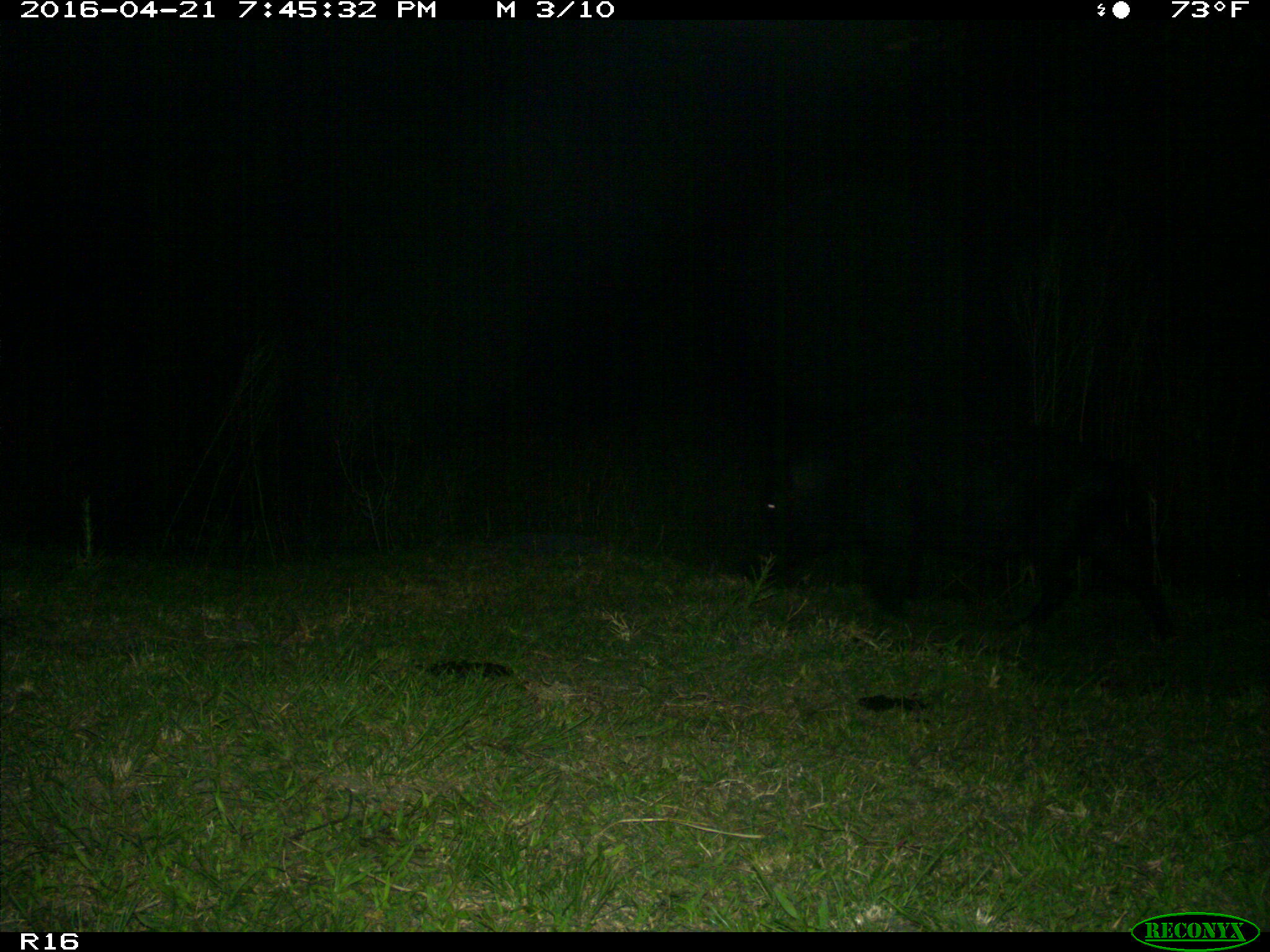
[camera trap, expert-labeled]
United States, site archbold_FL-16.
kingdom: Animalia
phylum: Chordata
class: Mammalia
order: Artiodactyla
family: Suidae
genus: Sus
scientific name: Sus scrofa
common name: wild boar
Sus scrofa (wild boar).